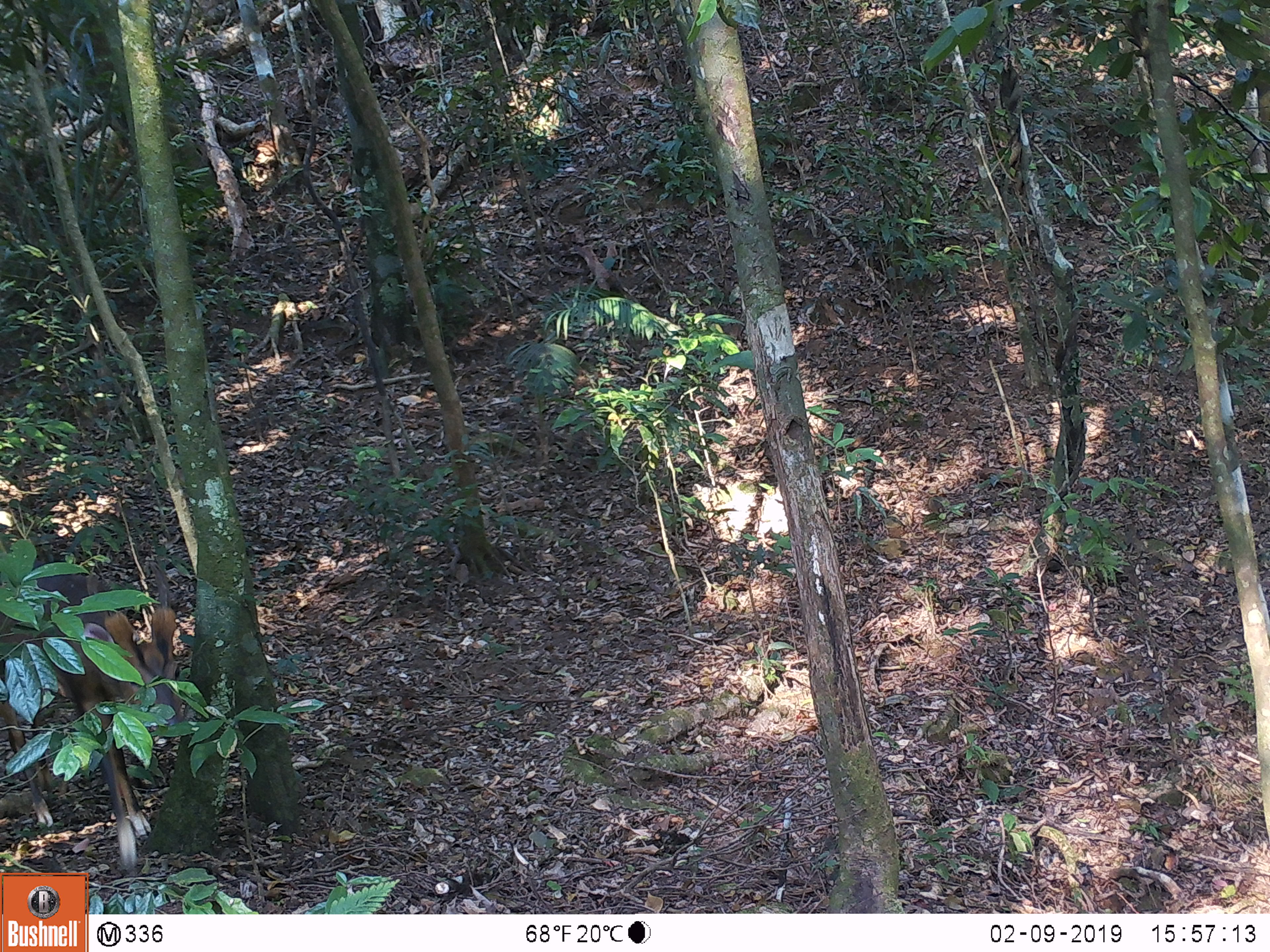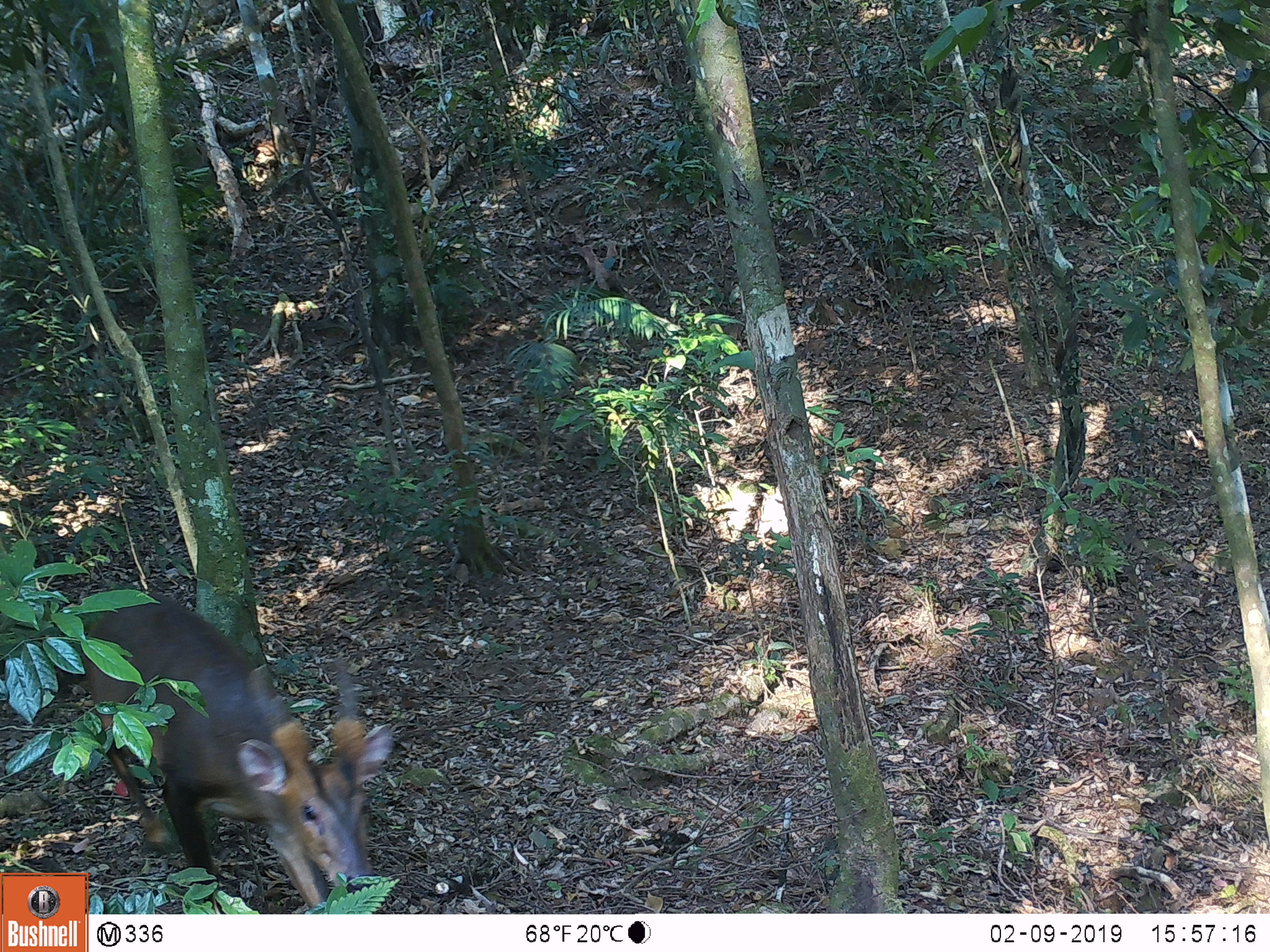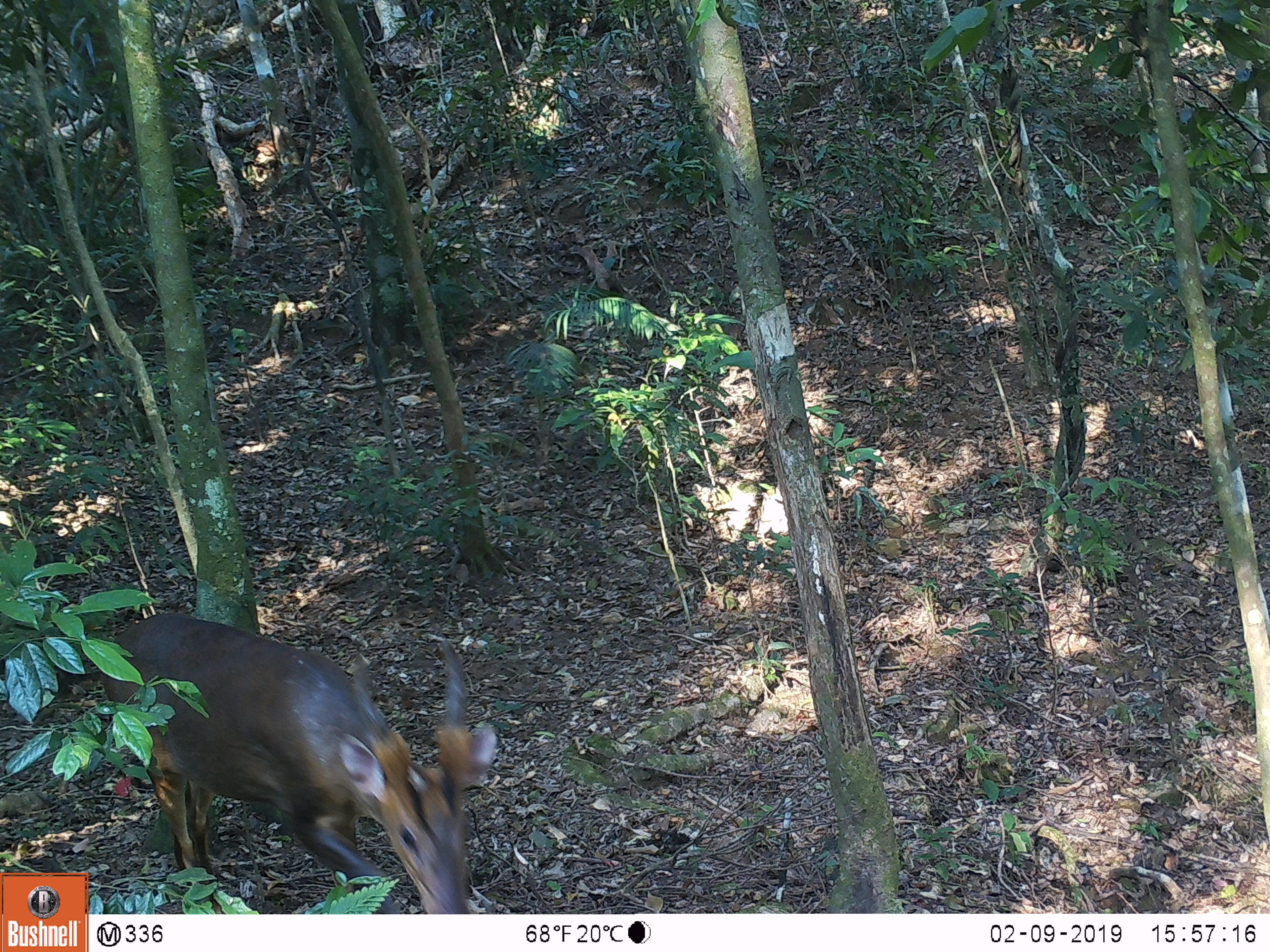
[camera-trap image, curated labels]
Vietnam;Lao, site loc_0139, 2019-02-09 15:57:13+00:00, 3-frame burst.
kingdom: Animalia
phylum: Chordata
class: Mammalia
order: Artiodactyla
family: Cervidae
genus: Muntiacus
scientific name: Muntiacus vuquangensis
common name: large-antlered muntjac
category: large antlered muntjac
Large antlered muntjac (large-antlered muntjac) (Muntiacus vuquangensis). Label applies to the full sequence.